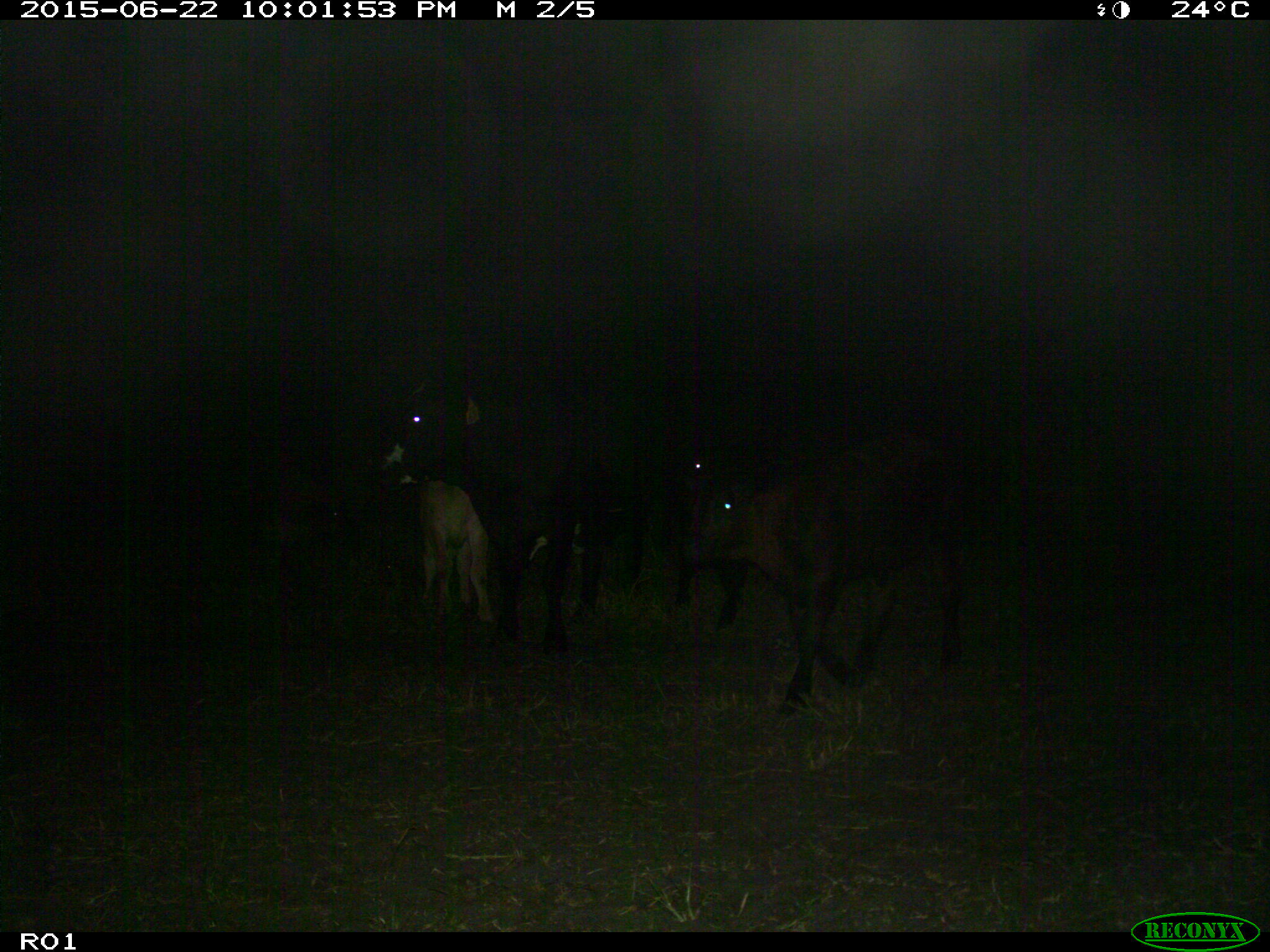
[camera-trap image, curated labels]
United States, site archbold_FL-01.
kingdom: Animalia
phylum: Chordata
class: Mammalia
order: Artiodactyla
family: Bovidae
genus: Bos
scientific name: Bos taurus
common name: domestic cow